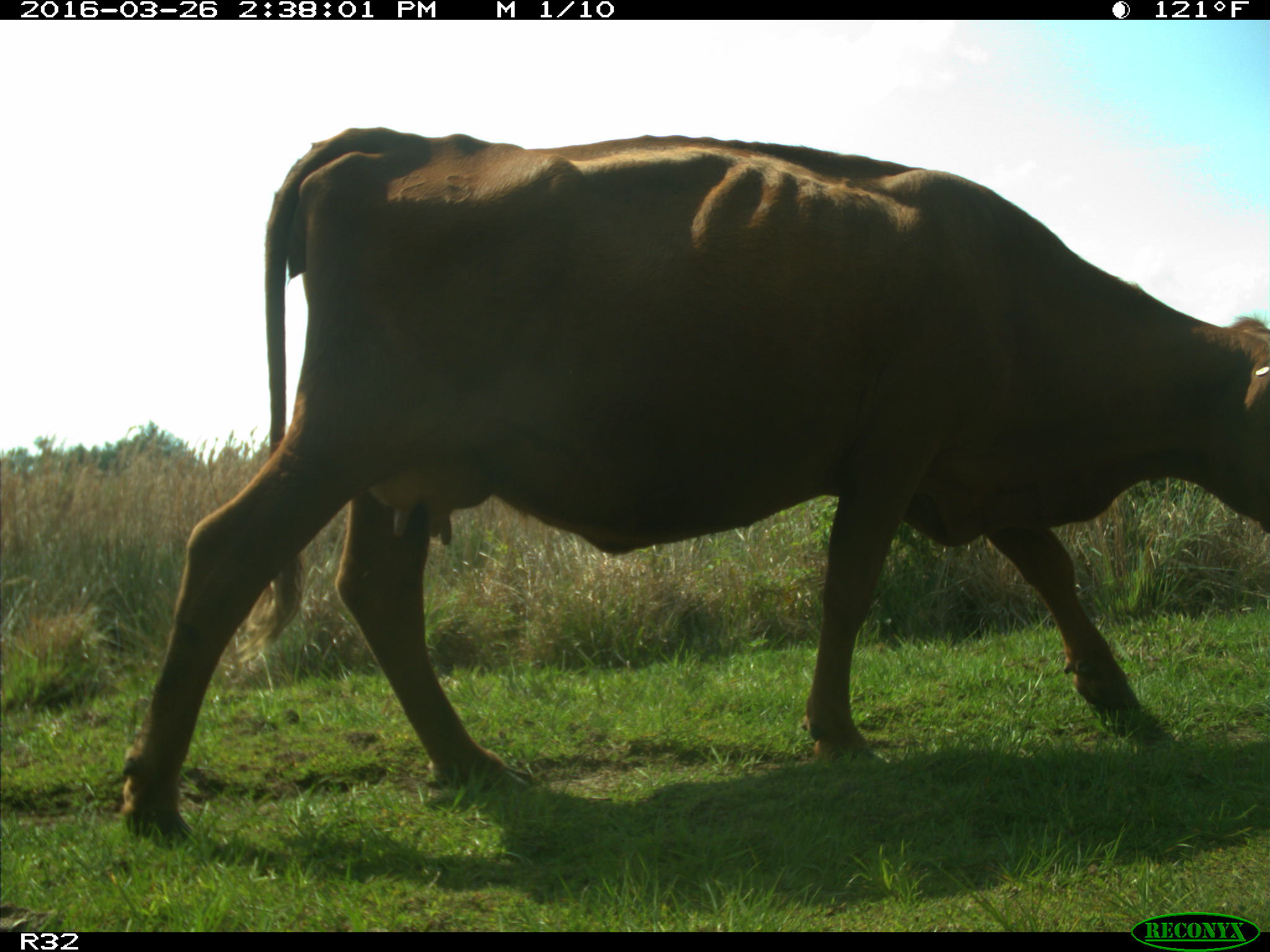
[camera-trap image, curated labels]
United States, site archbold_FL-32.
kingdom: Animalia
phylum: Chordata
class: Mammalia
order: Artiodactyla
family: Bovidae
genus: Bos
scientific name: Bos taurus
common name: domestic cow